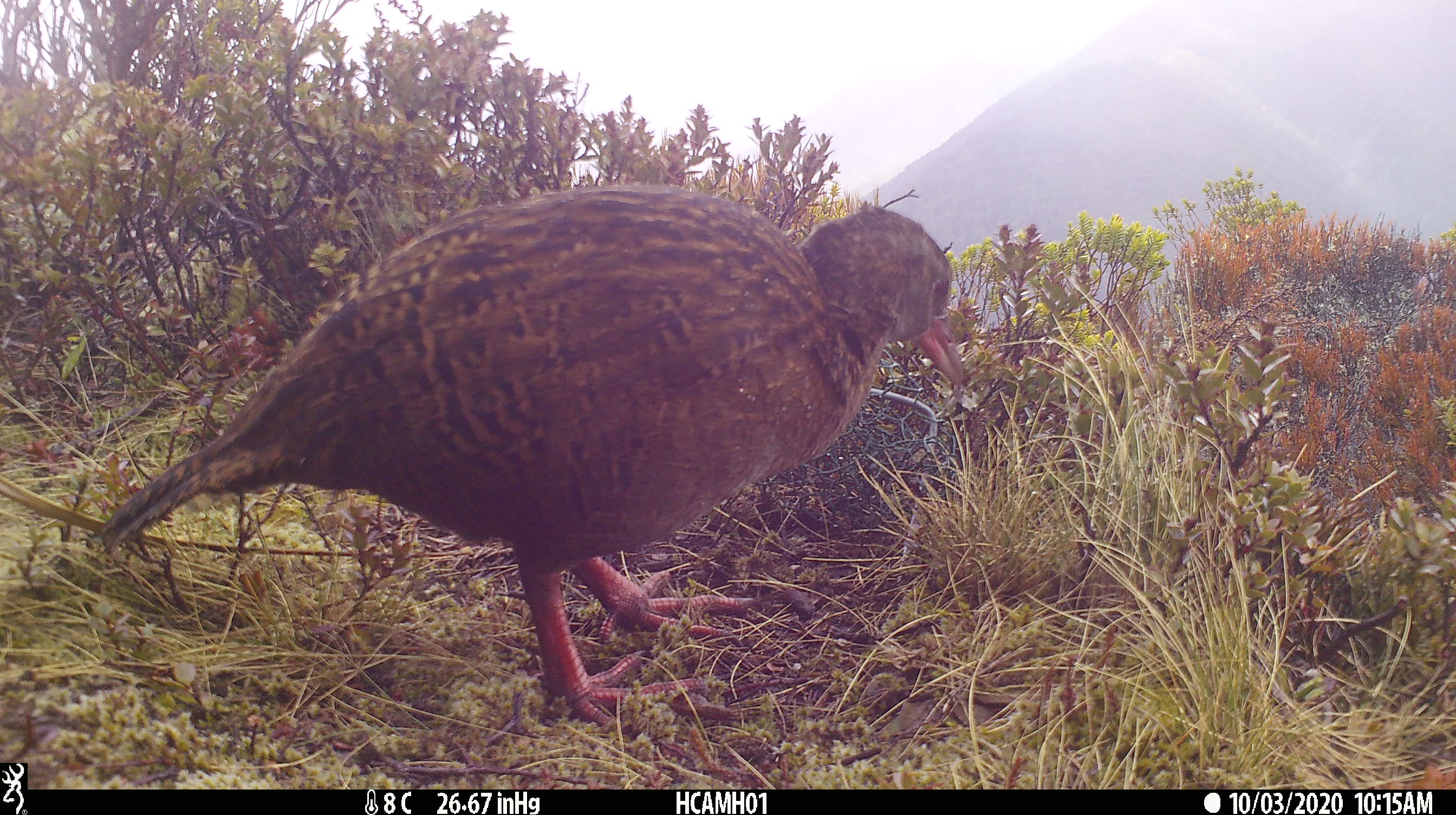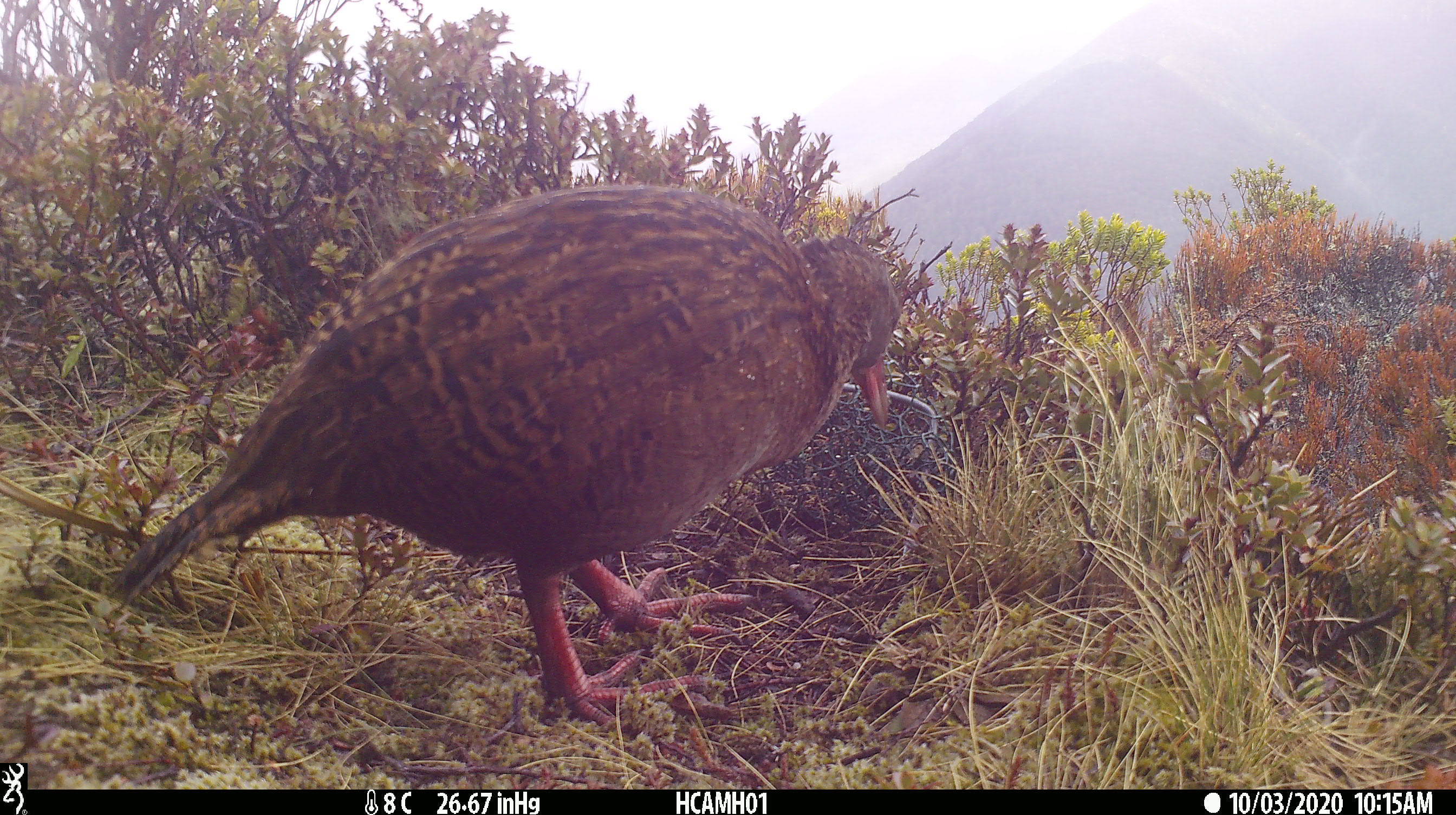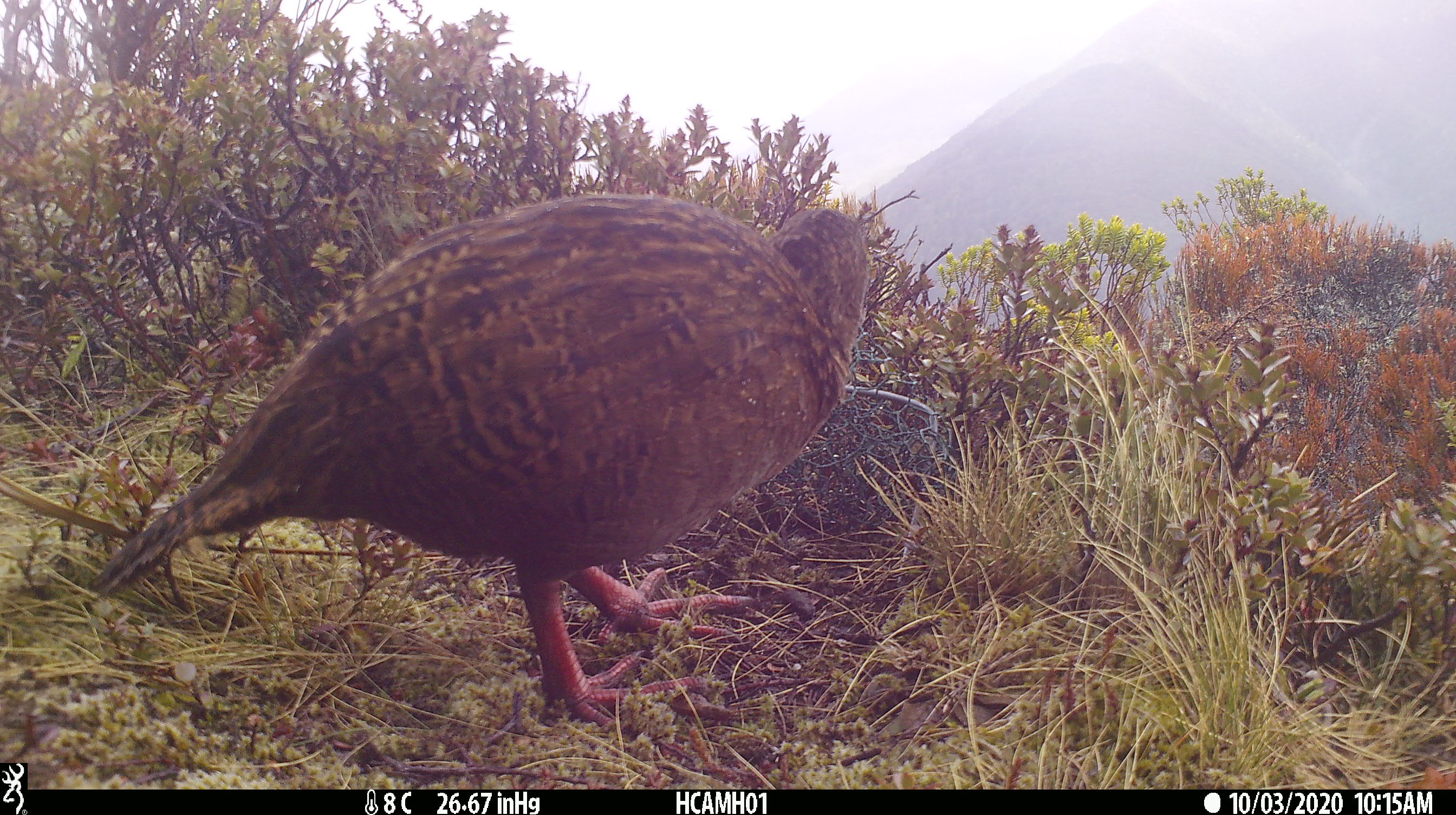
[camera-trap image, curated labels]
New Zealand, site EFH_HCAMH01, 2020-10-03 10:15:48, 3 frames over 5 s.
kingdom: Animalia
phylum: Chordata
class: Aves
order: Gruiformes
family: Rallidae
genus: Gallirallus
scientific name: Gallirallus australis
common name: weka